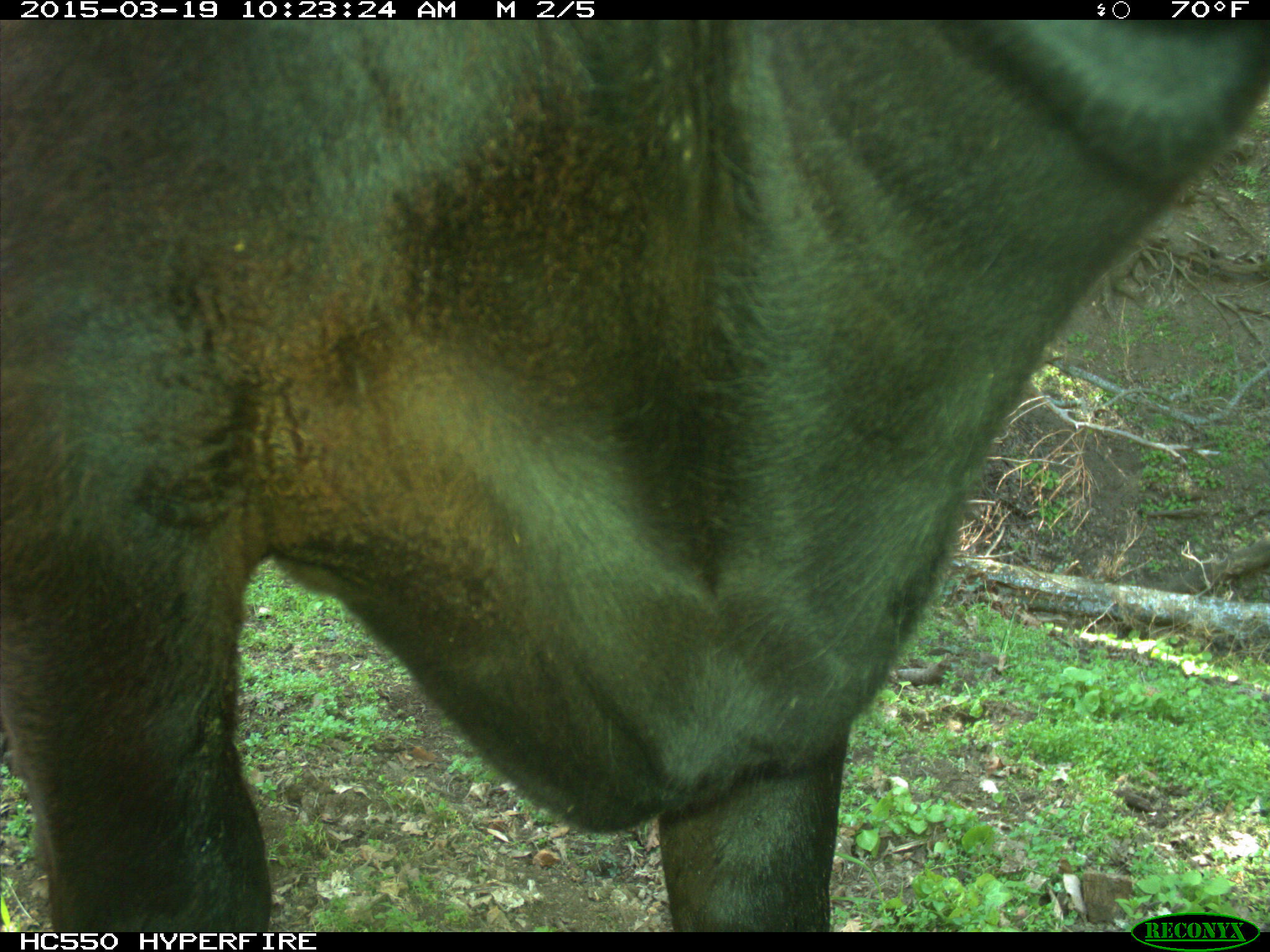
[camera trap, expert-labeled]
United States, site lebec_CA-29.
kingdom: Animalia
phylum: Chordata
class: Mammalia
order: Artiodactyla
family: Bovidae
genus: Bos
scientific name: Bos taurus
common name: domestic cow